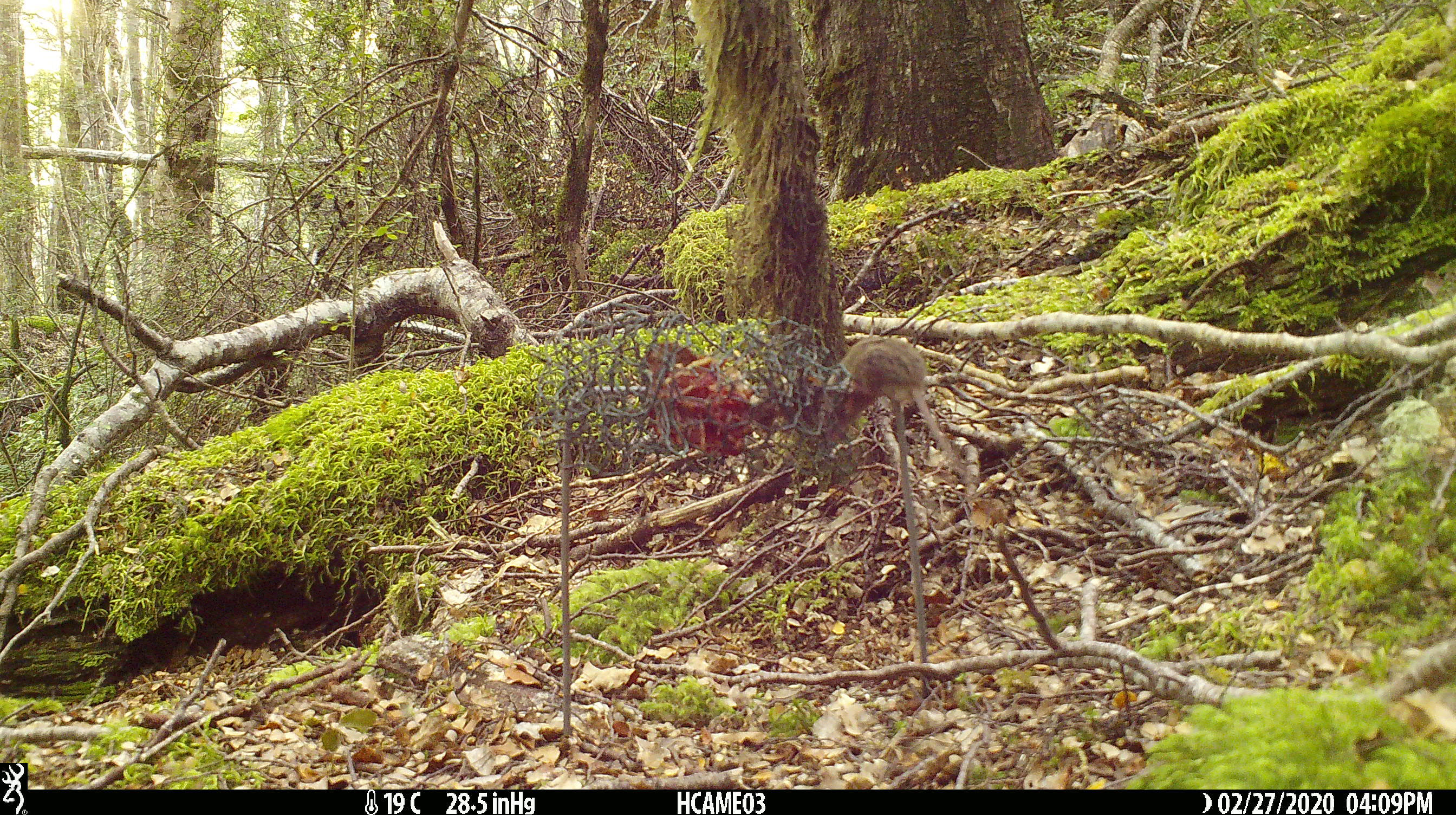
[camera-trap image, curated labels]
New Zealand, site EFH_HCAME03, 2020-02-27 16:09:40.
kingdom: Animalia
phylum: Chordata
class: Mammalia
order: Rodentia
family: Muridae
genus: Mus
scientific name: Mus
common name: mouse